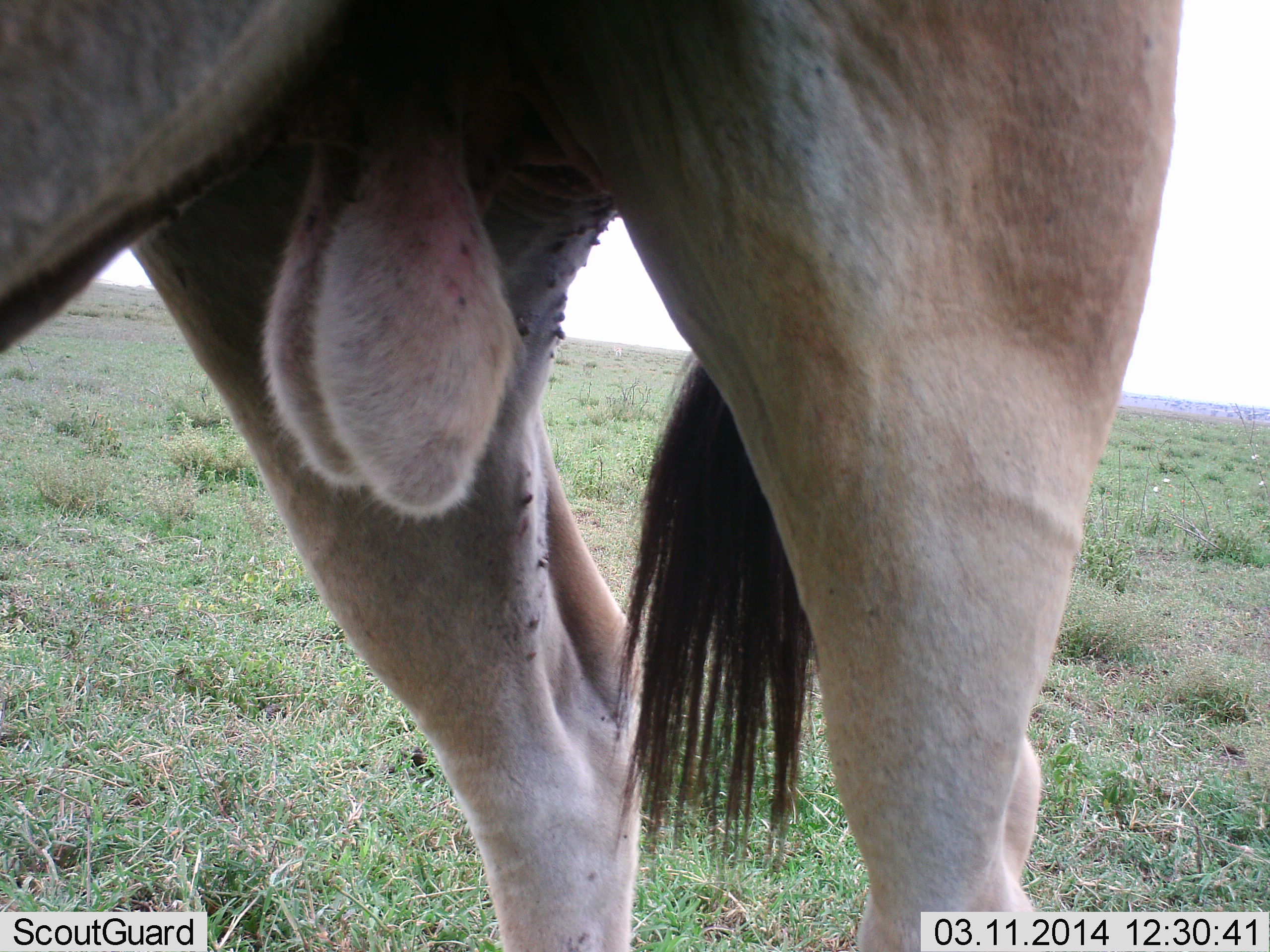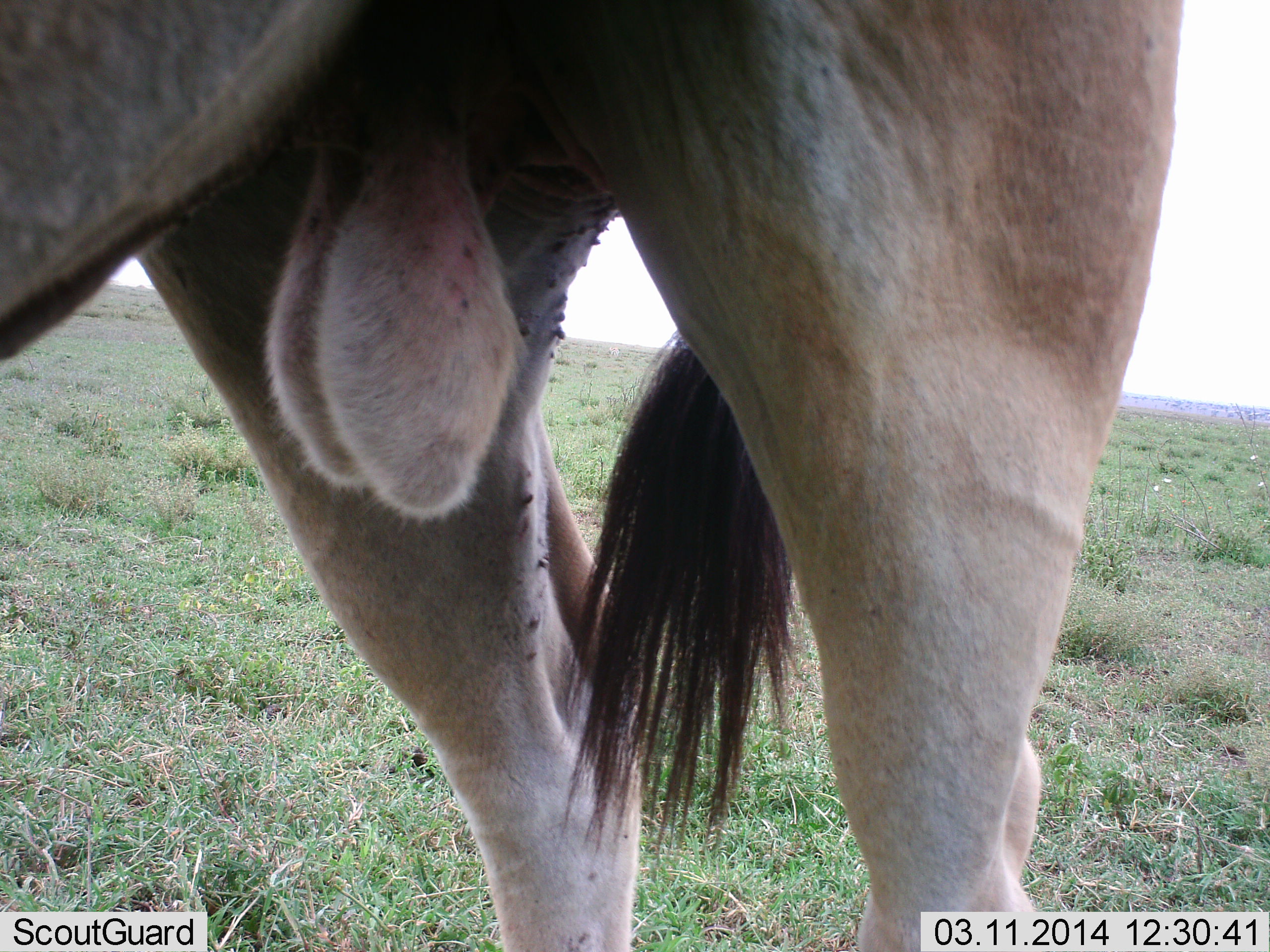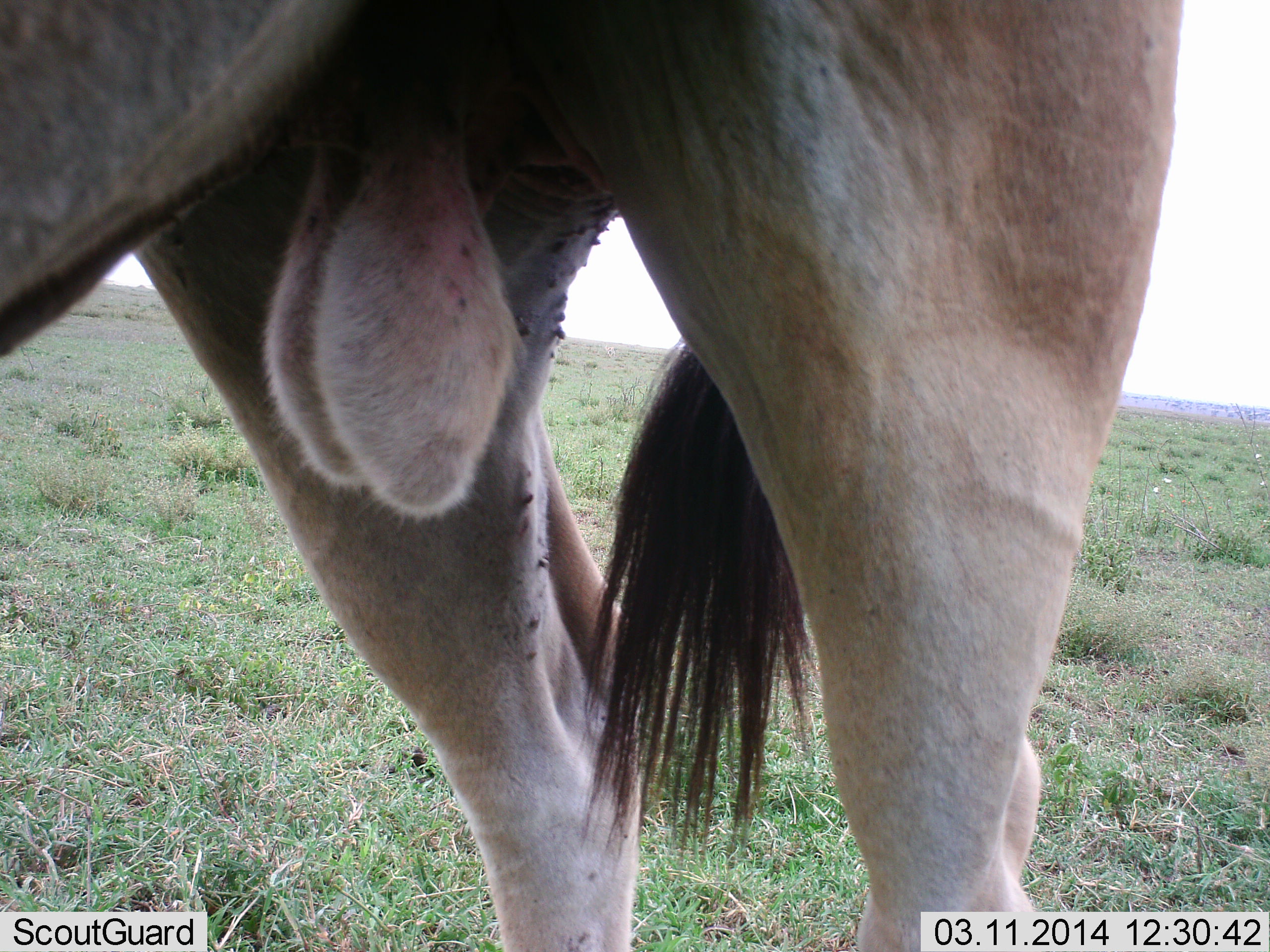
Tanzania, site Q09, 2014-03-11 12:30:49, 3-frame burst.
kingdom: Animalia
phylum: Chordata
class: Mammalia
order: Artiodactyla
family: Bovidae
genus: Alcelaphus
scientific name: Alcelaphus buselaphus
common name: hartebeest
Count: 1.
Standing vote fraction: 100%.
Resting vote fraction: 11%.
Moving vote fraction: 0%.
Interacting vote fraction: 0%.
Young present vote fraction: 0%.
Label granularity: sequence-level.